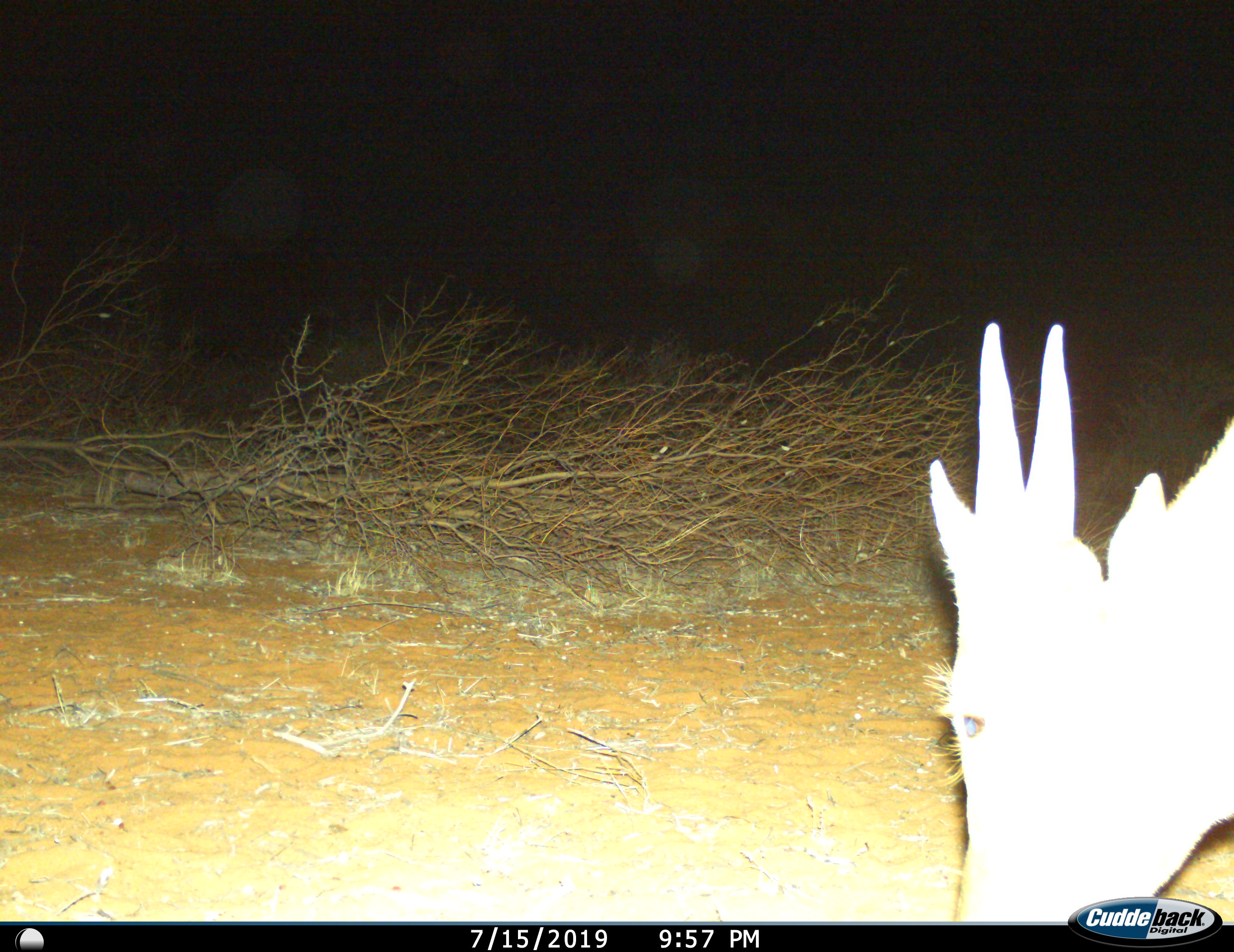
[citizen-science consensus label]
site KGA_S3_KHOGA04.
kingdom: Animalia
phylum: Chordata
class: Mammalia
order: Artiodactyla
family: Bovidae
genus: Alcelaphus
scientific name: Alcelaphus buselaphus caama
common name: red hartebeest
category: hartebeestred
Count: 1.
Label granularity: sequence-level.